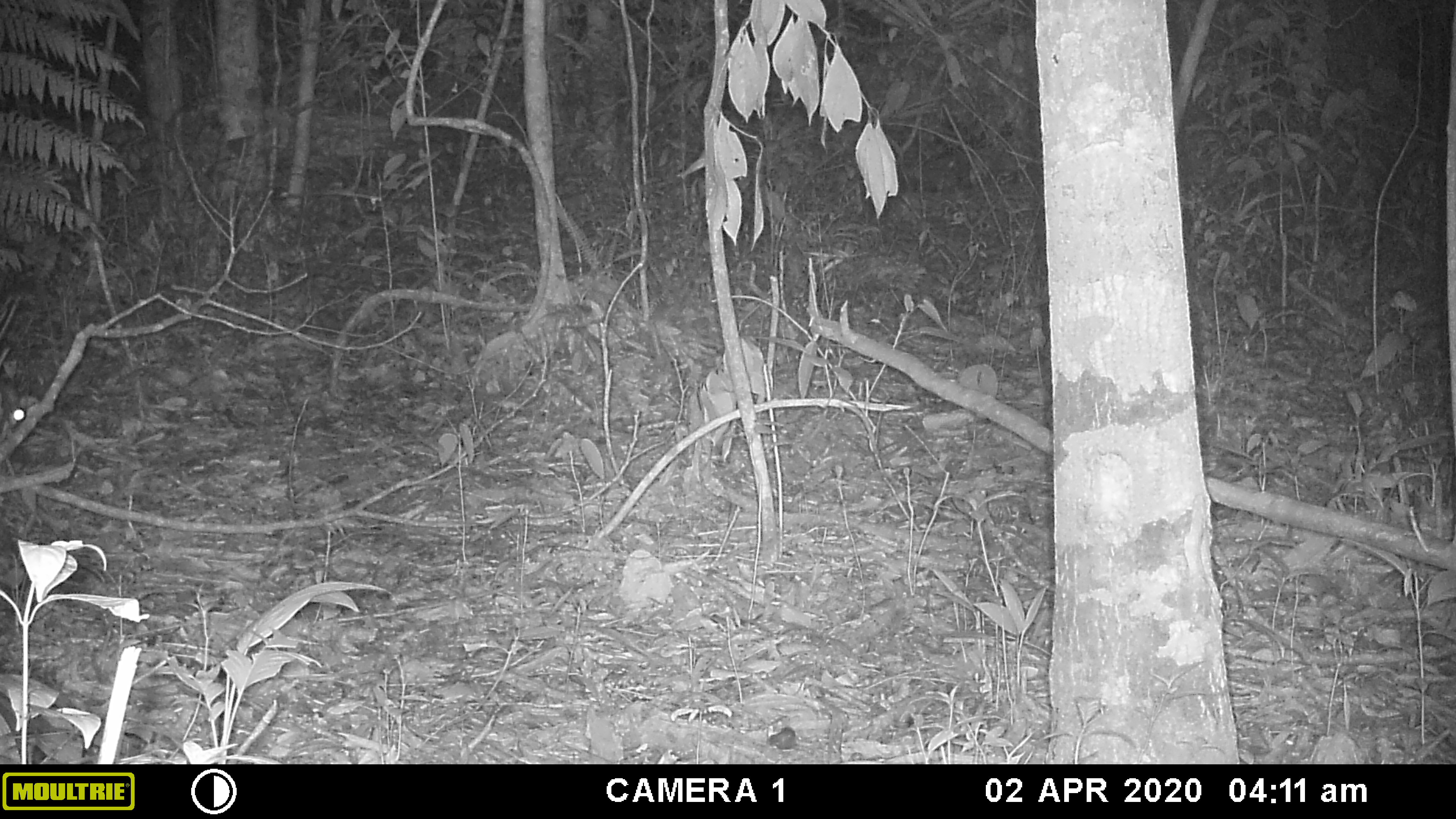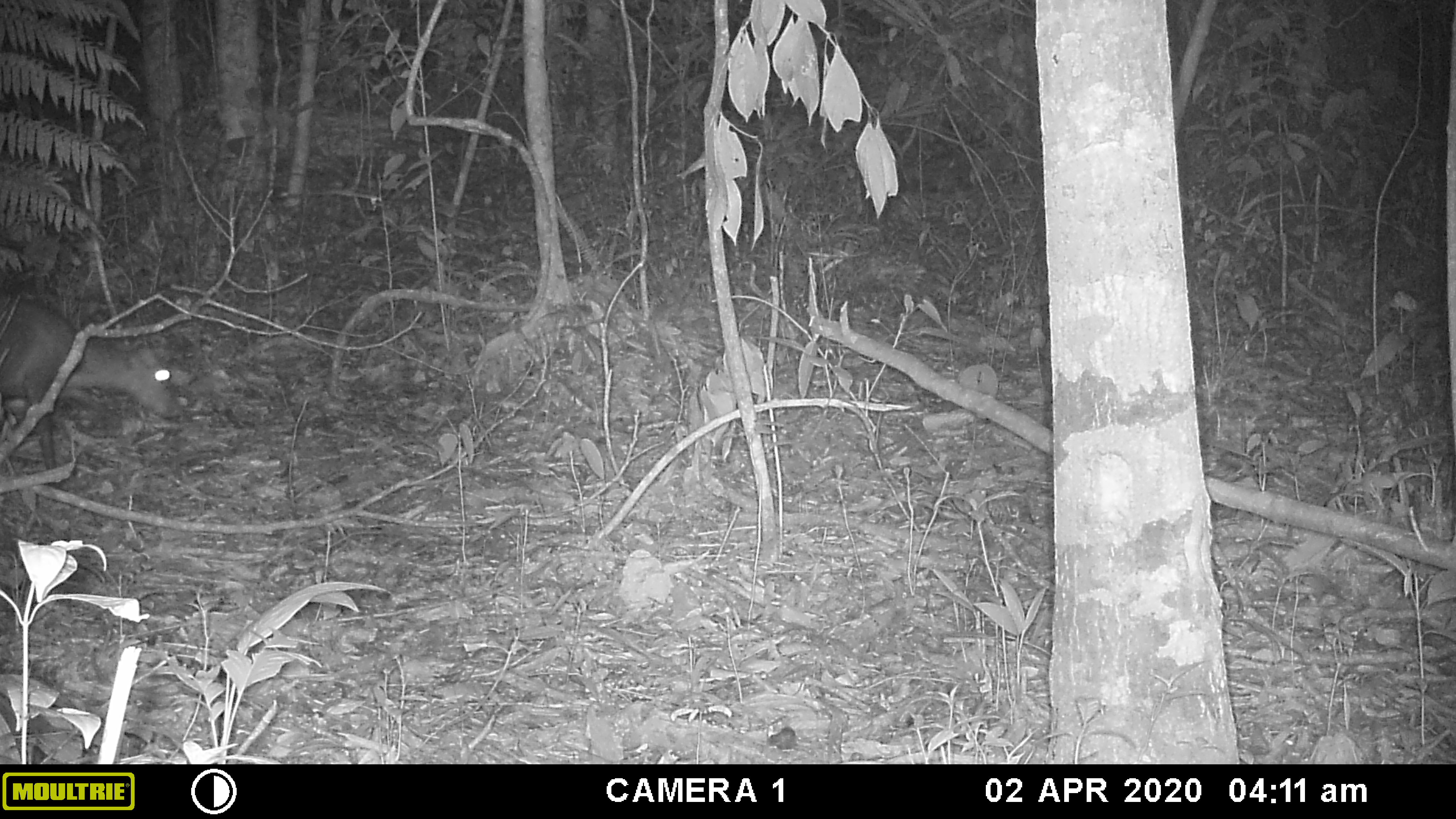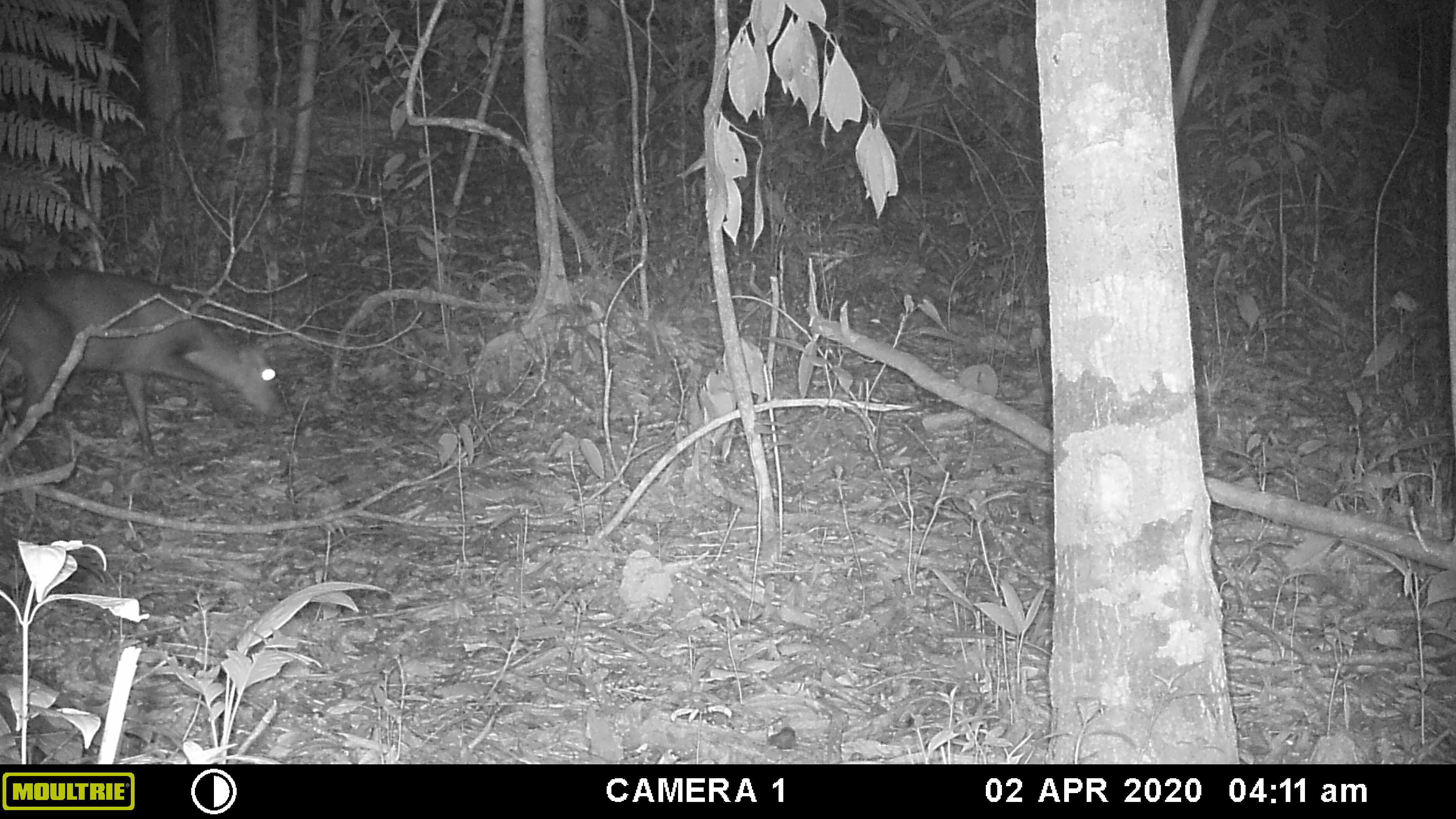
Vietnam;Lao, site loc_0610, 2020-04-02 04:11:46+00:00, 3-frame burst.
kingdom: Animalia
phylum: Chordata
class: Mammalia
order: Artiodactyla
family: Cervidae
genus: Muntiacus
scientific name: Muntiacus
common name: muntjacs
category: unidentified muntjac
Unidentified muntjac (muntjacs) (Muntiacus). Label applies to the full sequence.